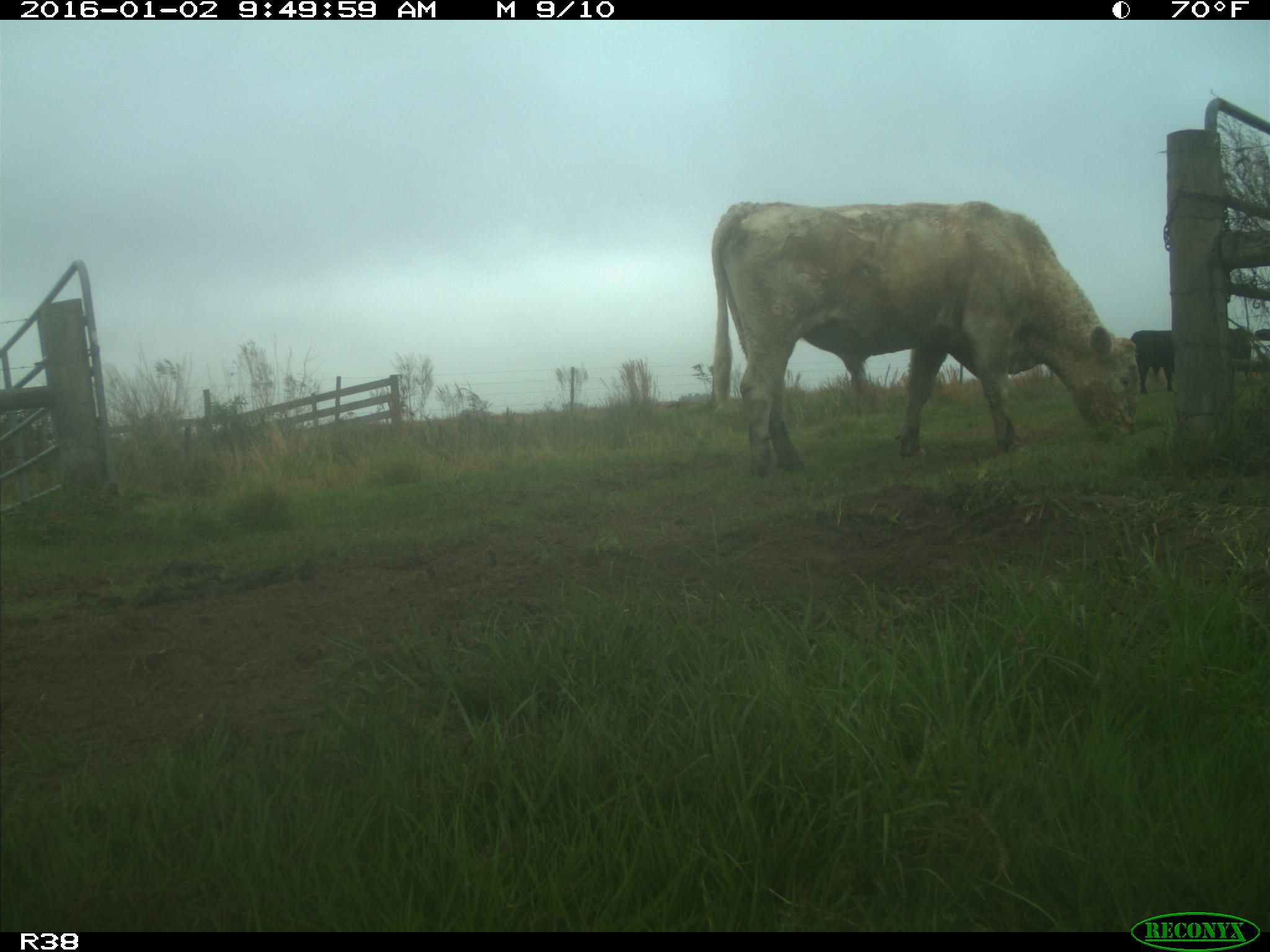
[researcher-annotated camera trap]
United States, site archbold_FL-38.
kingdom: Animalia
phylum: Chordata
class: Mammalia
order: Artiodactyla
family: Bovidae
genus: Bos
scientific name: Bos taurus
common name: domestic cow